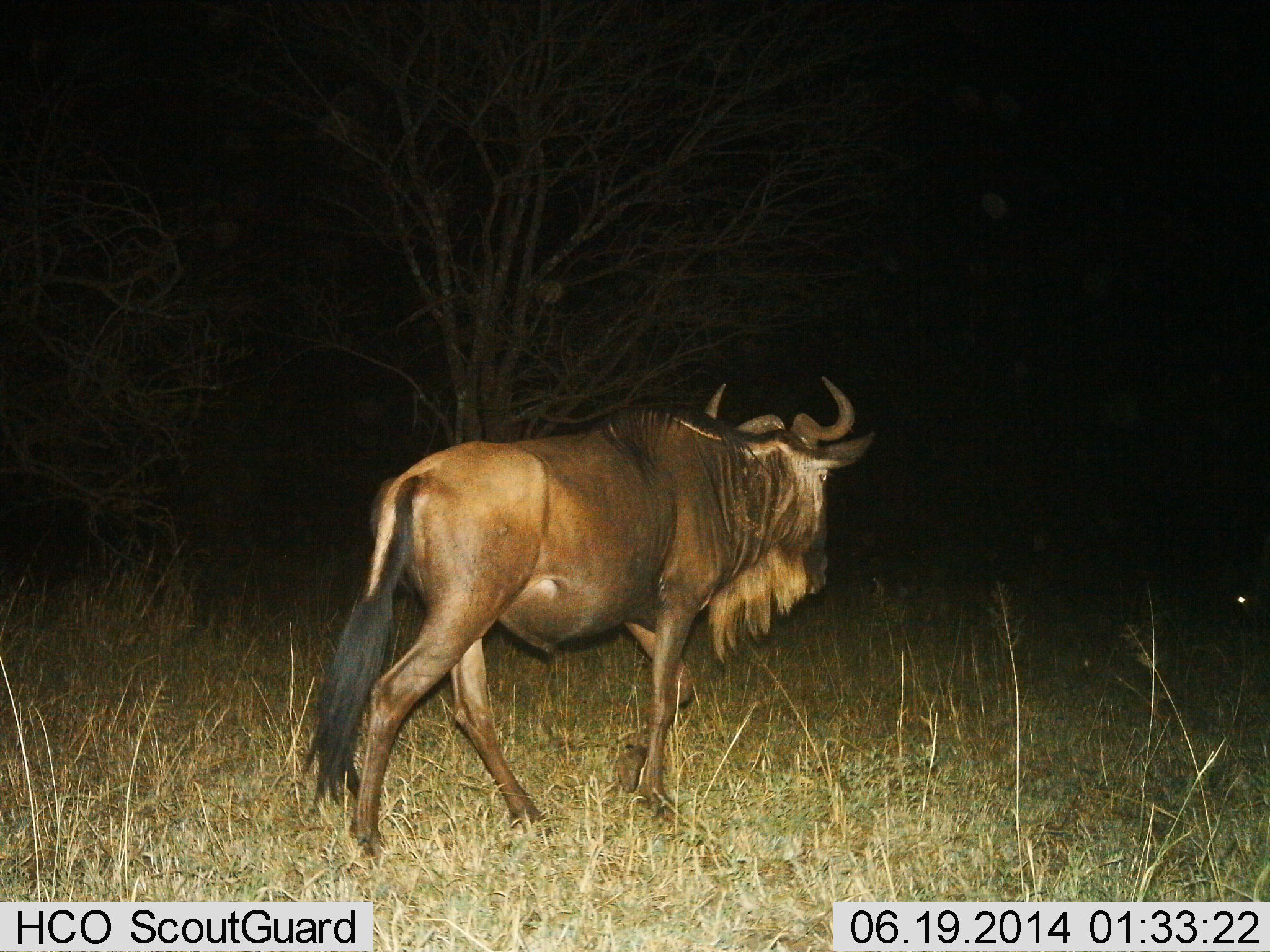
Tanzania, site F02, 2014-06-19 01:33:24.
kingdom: Animalia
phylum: Chordata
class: Mammalia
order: Artiodactyla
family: Bovidae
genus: Connochaetes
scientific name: Connochaetes taurinus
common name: blue wildebeest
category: wildebeest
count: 1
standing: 0%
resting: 0%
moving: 100%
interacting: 0%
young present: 0%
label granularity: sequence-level